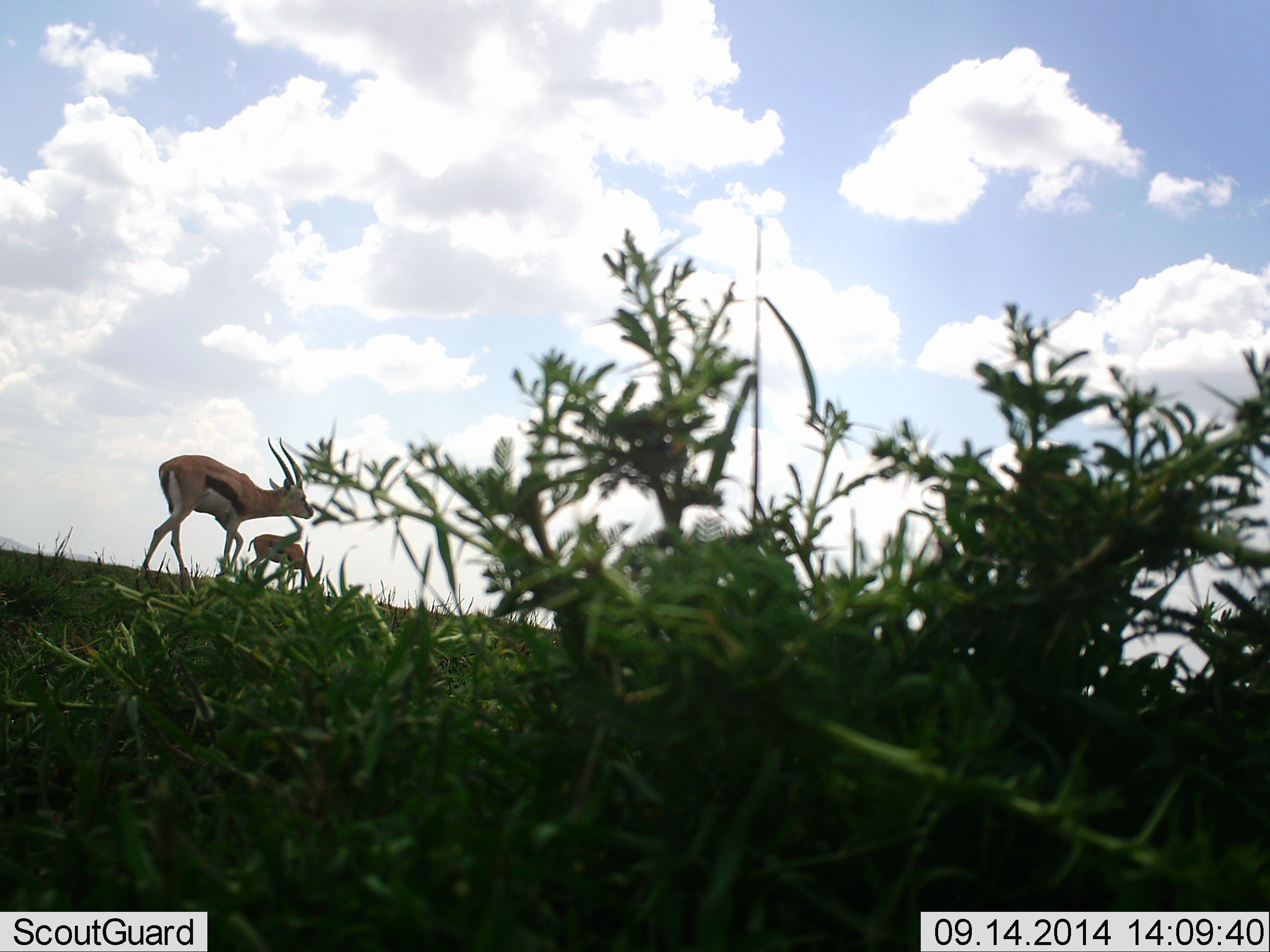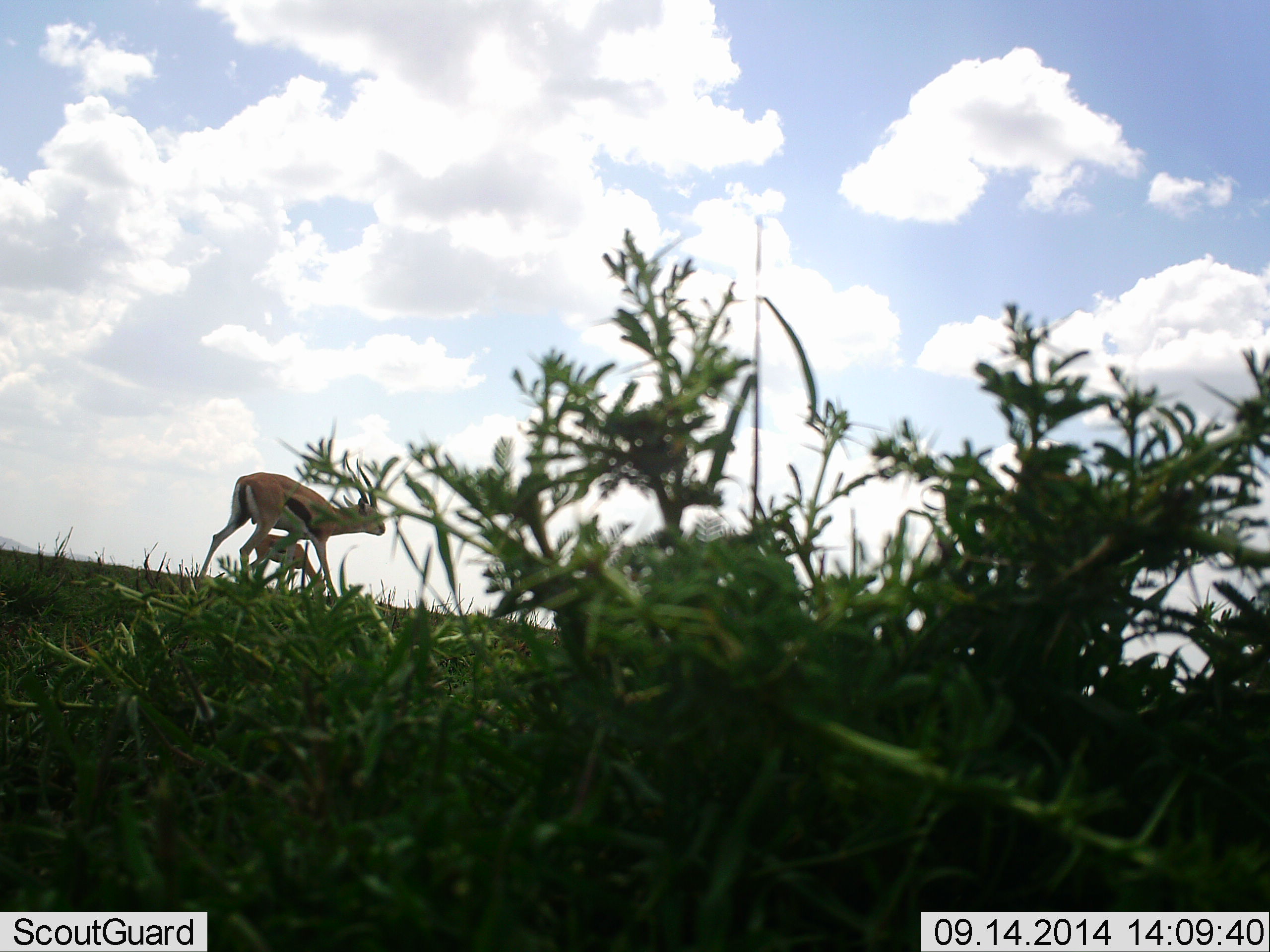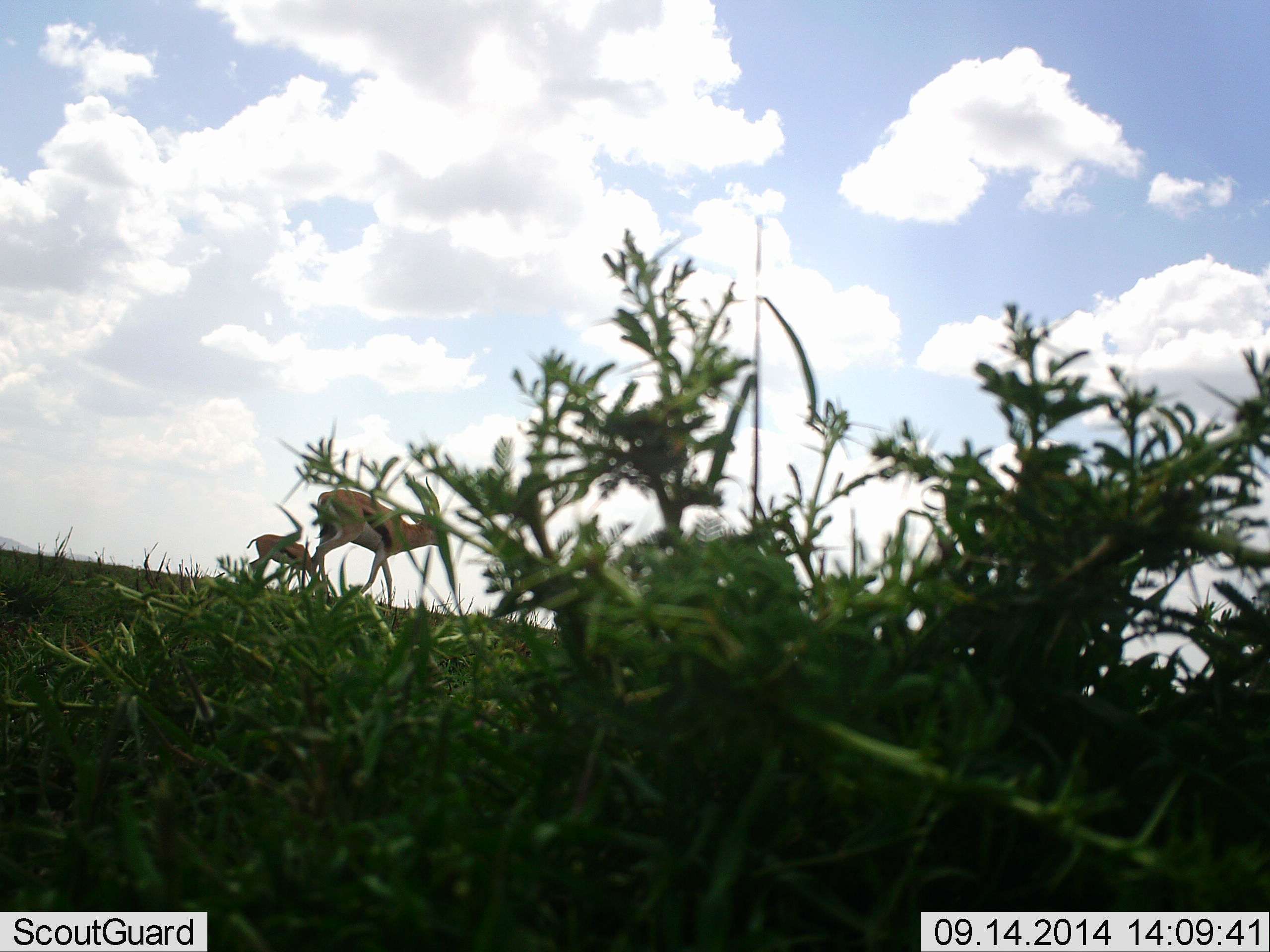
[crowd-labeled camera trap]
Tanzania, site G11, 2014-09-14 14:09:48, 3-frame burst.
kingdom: Animalia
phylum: Chordata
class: Mammalia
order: Artiodactyla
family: Bovidae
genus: Eudorcas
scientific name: Eudorcas thomsonii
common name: thomson's gazelle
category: gazellethomsons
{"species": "gazellethomsons (thomson's gazelle) (Eudorcas thomsonii)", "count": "2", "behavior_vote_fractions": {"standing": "20%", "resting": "10%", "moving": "90%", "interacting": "0%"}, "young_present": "10%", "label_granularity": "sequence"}